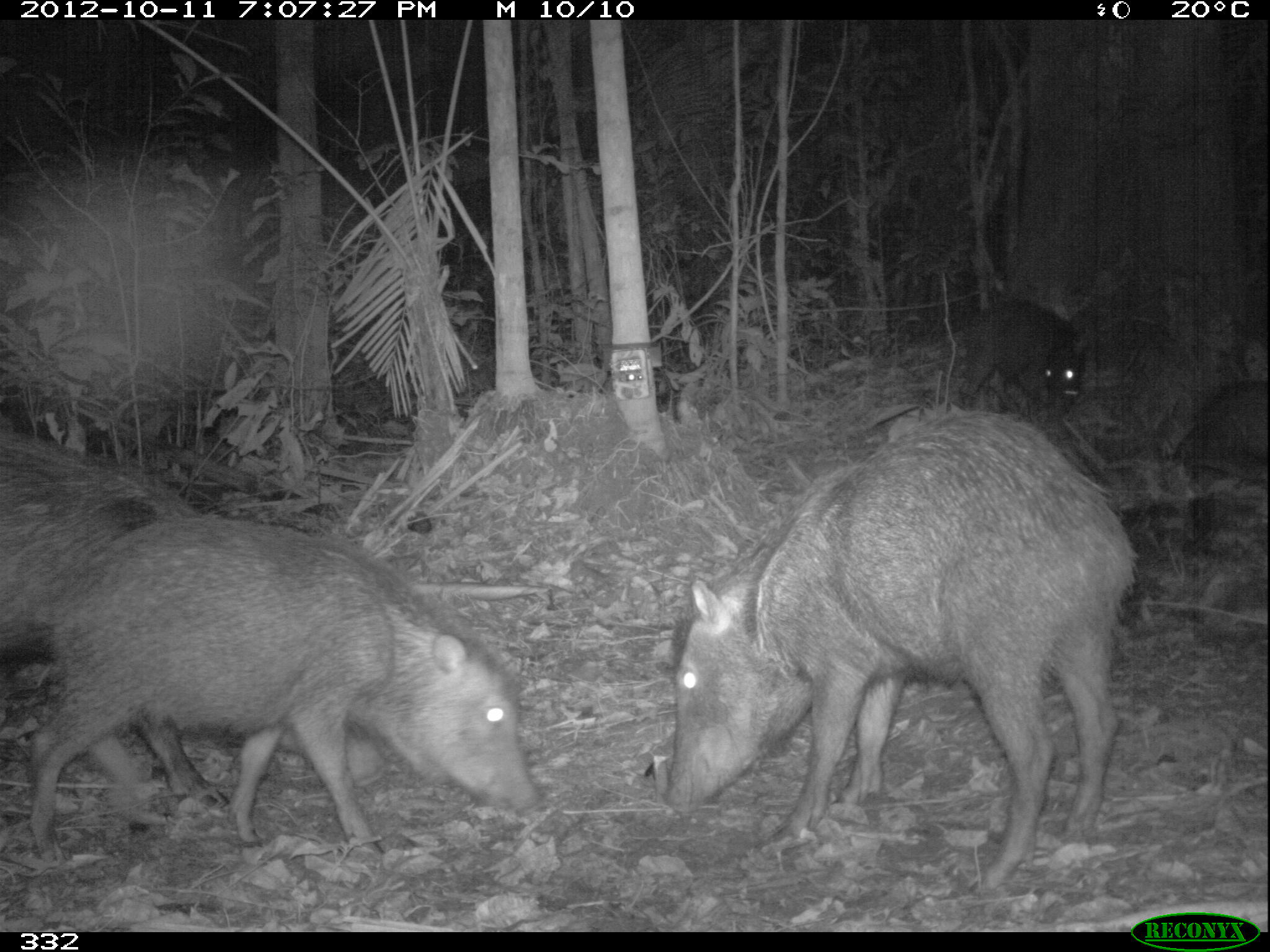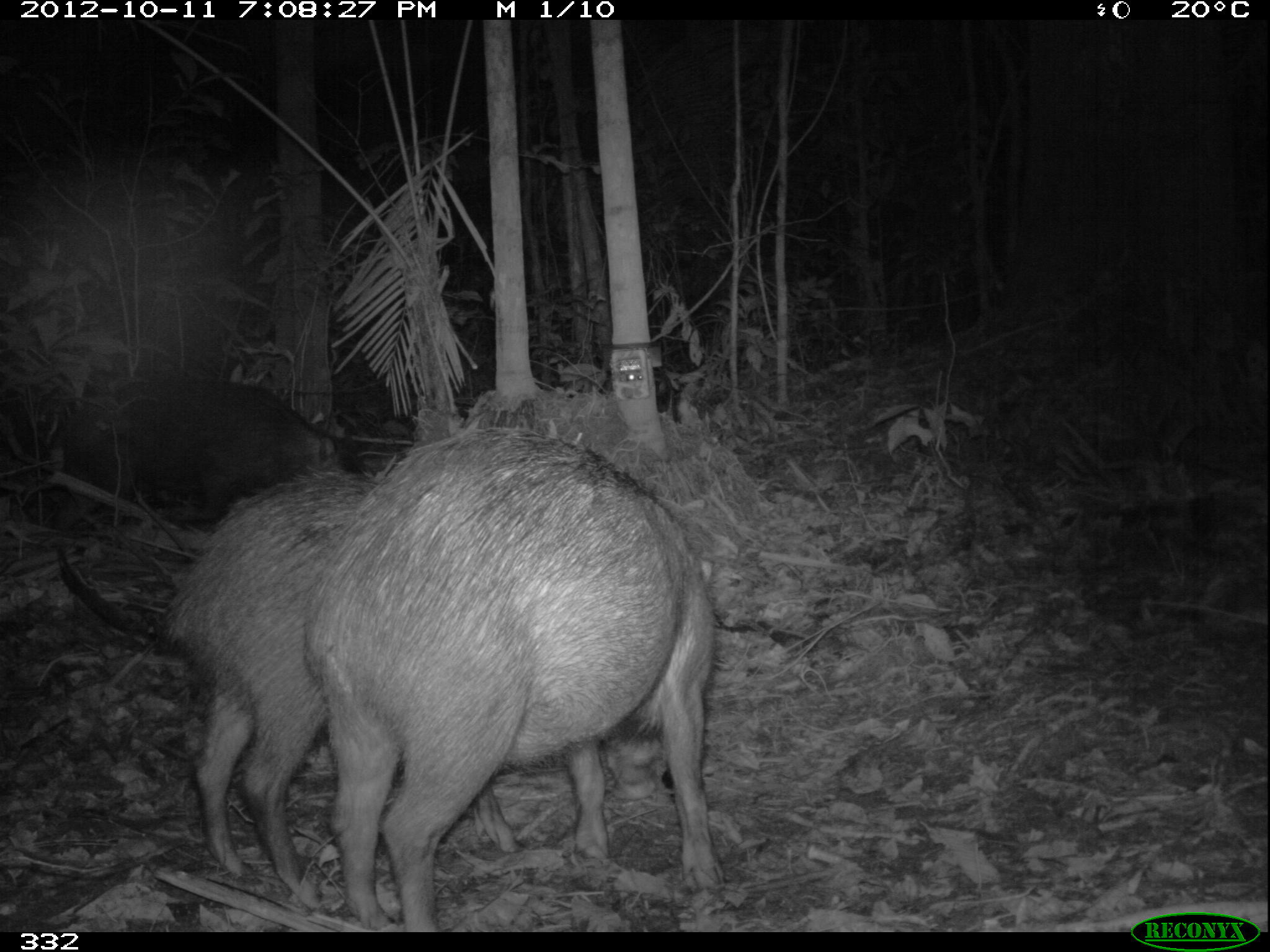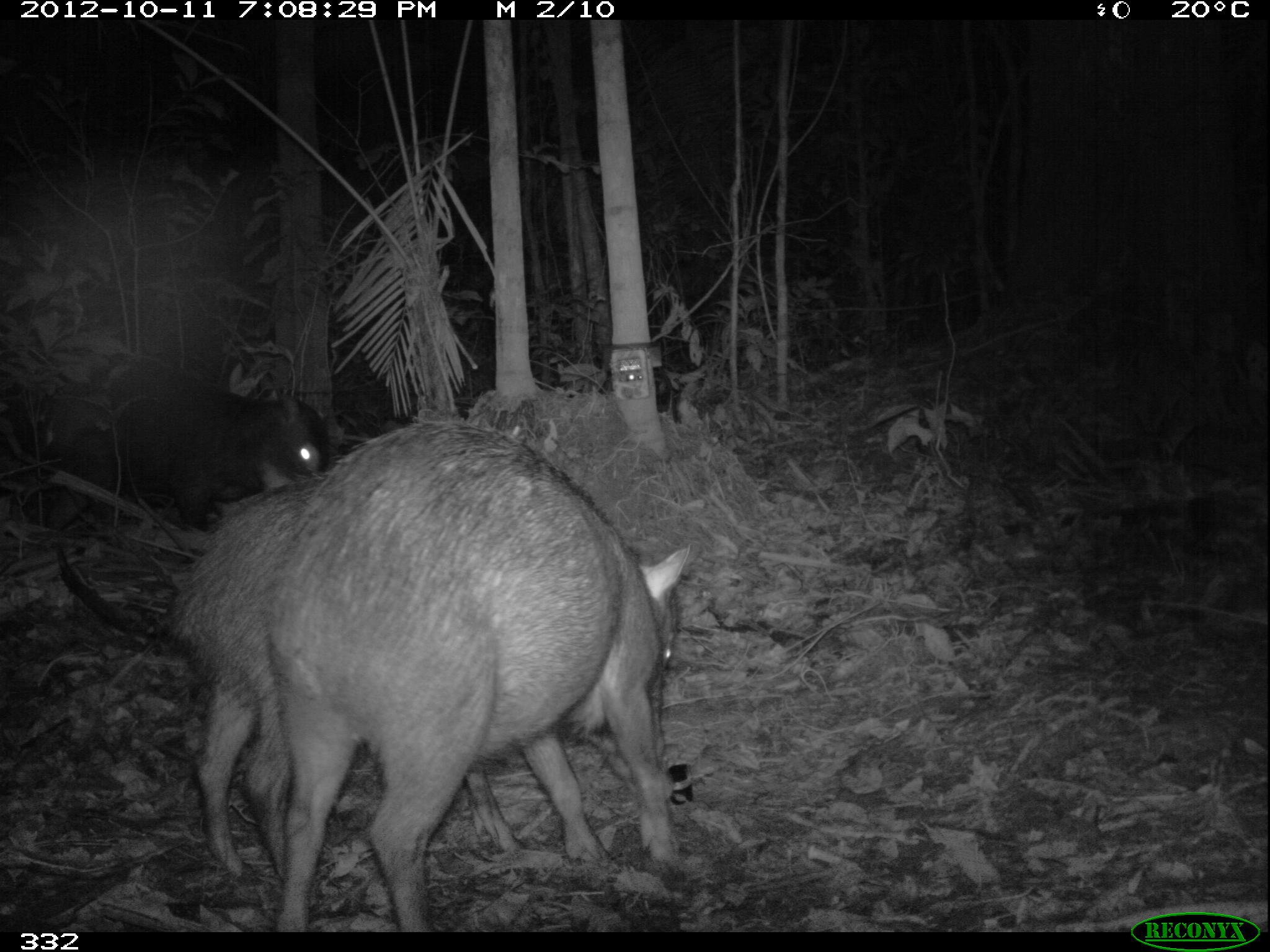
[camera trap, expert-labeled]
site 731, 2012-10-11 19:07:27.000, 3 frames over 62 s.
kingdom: Animalia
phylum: Chordata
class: Mammalia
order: Artiodactyla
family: Tayassuidae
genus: Tayassu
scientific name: Tayassu pecari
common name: white-lipped peccary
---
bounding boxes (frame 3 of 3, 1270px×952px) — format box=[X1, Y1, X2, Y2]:
tayassu pecari: box=[266, 414, 691, 931]; box=[163, 468, 529, 878]; box=[38, 353, 329, 539]